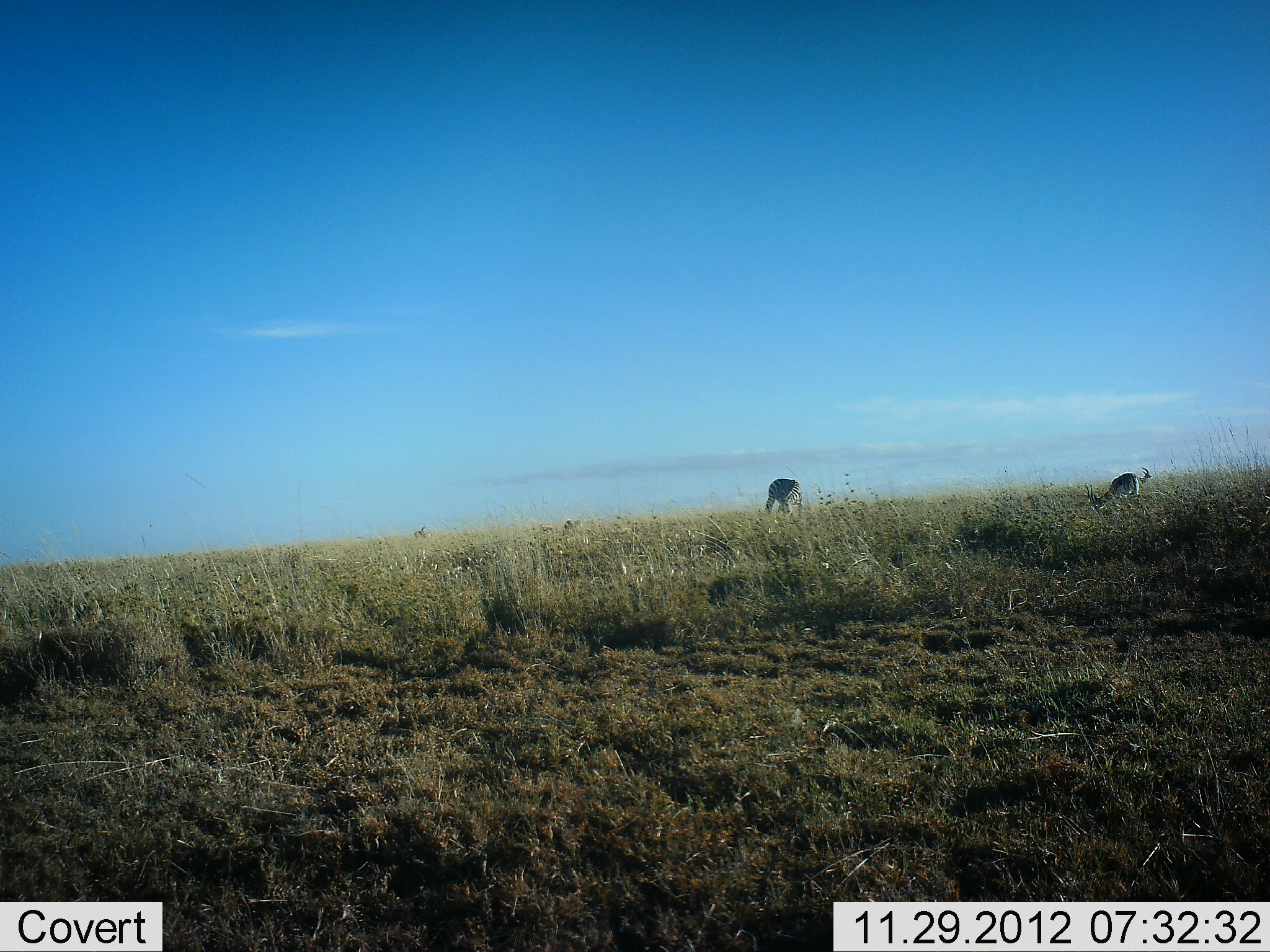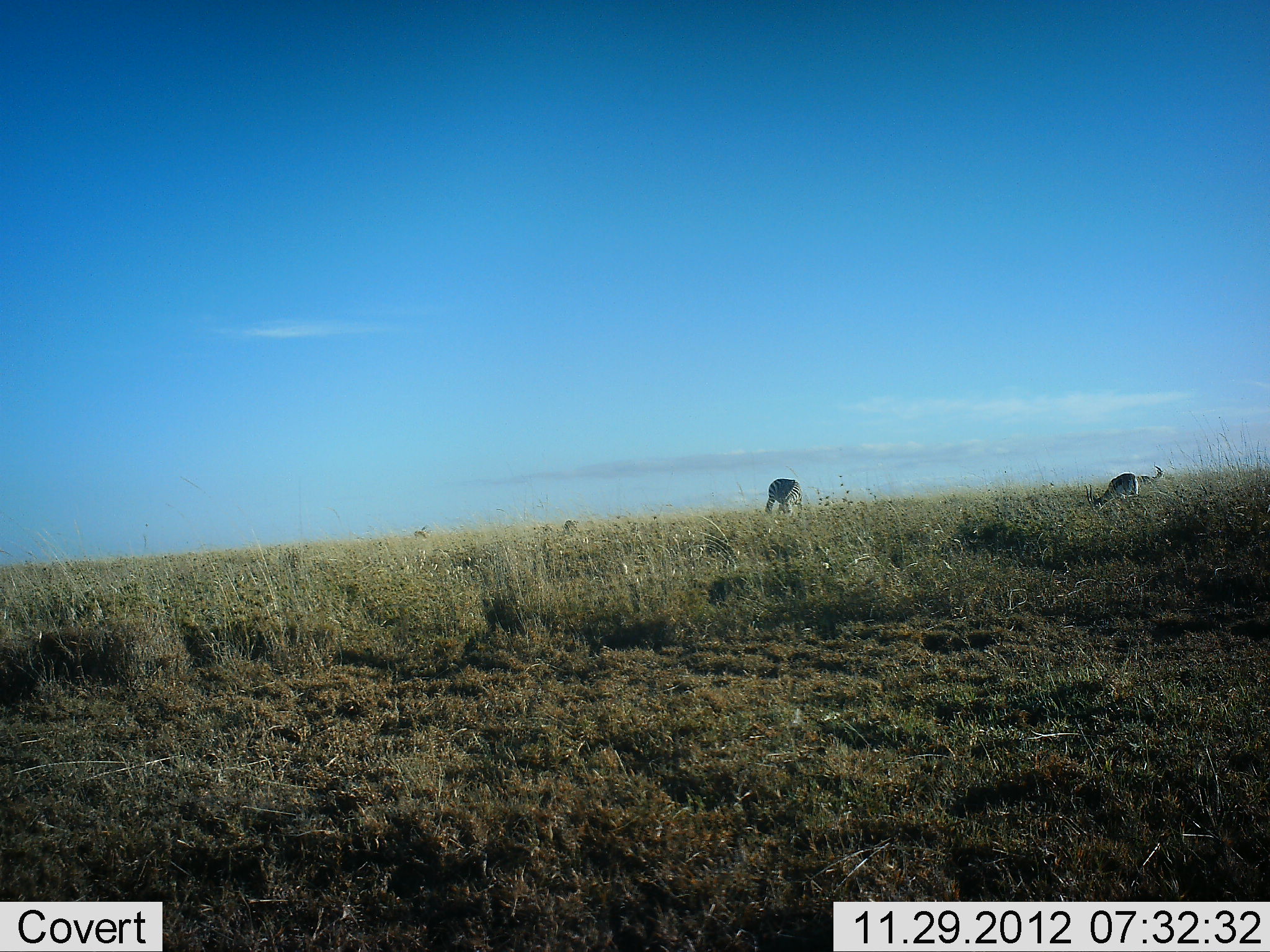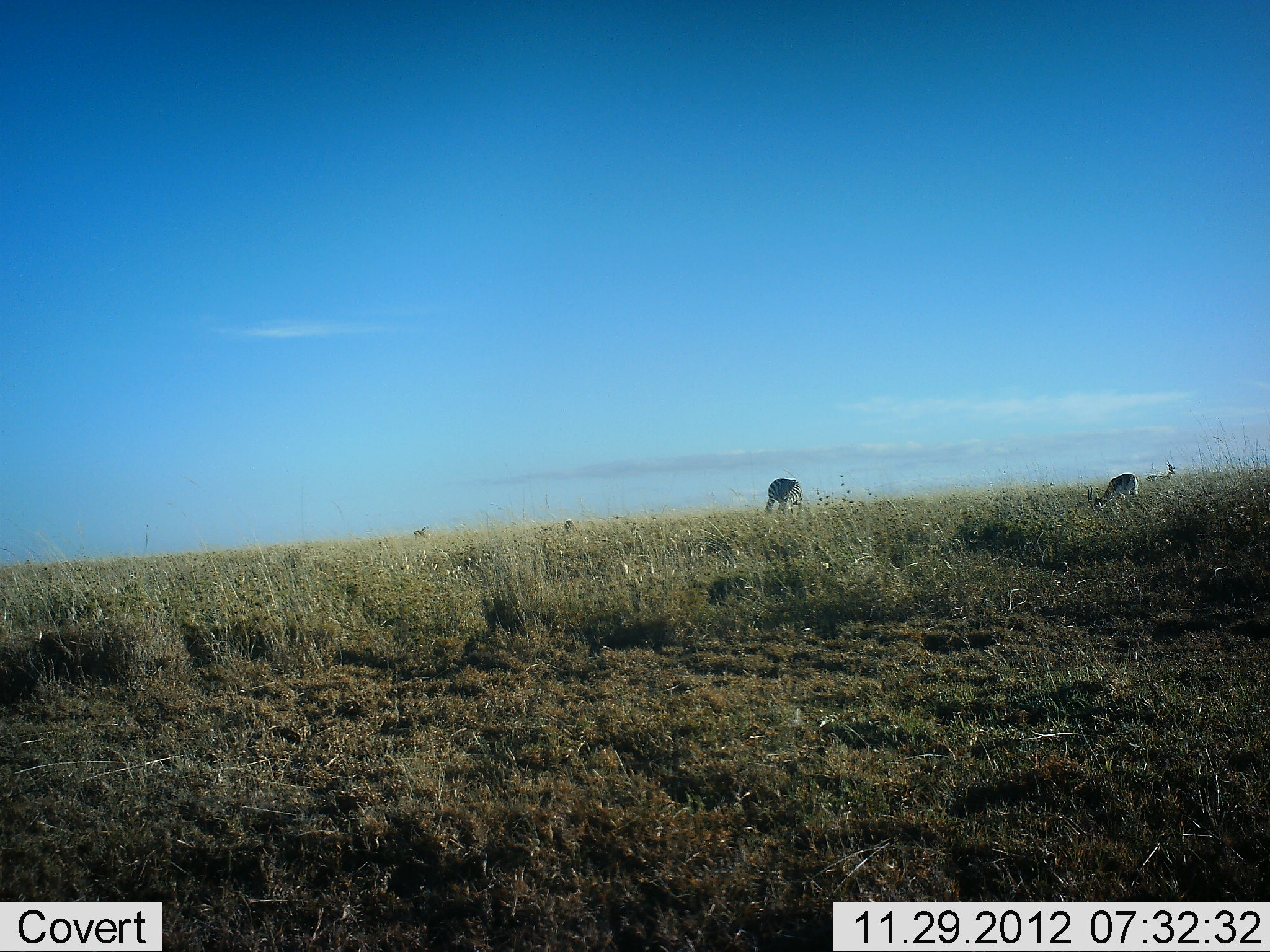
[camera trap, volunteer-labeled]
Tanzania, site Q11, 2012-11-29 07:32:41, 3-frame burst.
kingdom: Animalia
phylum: Chordata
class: Mammalia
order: Artiodactyla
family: Bovidae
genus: Eudorcas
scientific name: Eudorcas thomsonii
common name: thomson's gazelle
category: gazellethomsons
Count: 3.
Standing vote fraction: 42%.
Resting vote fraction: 0%.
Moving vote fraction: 42%.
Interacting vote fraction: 0%.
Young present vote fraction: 0%.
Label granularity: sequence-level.